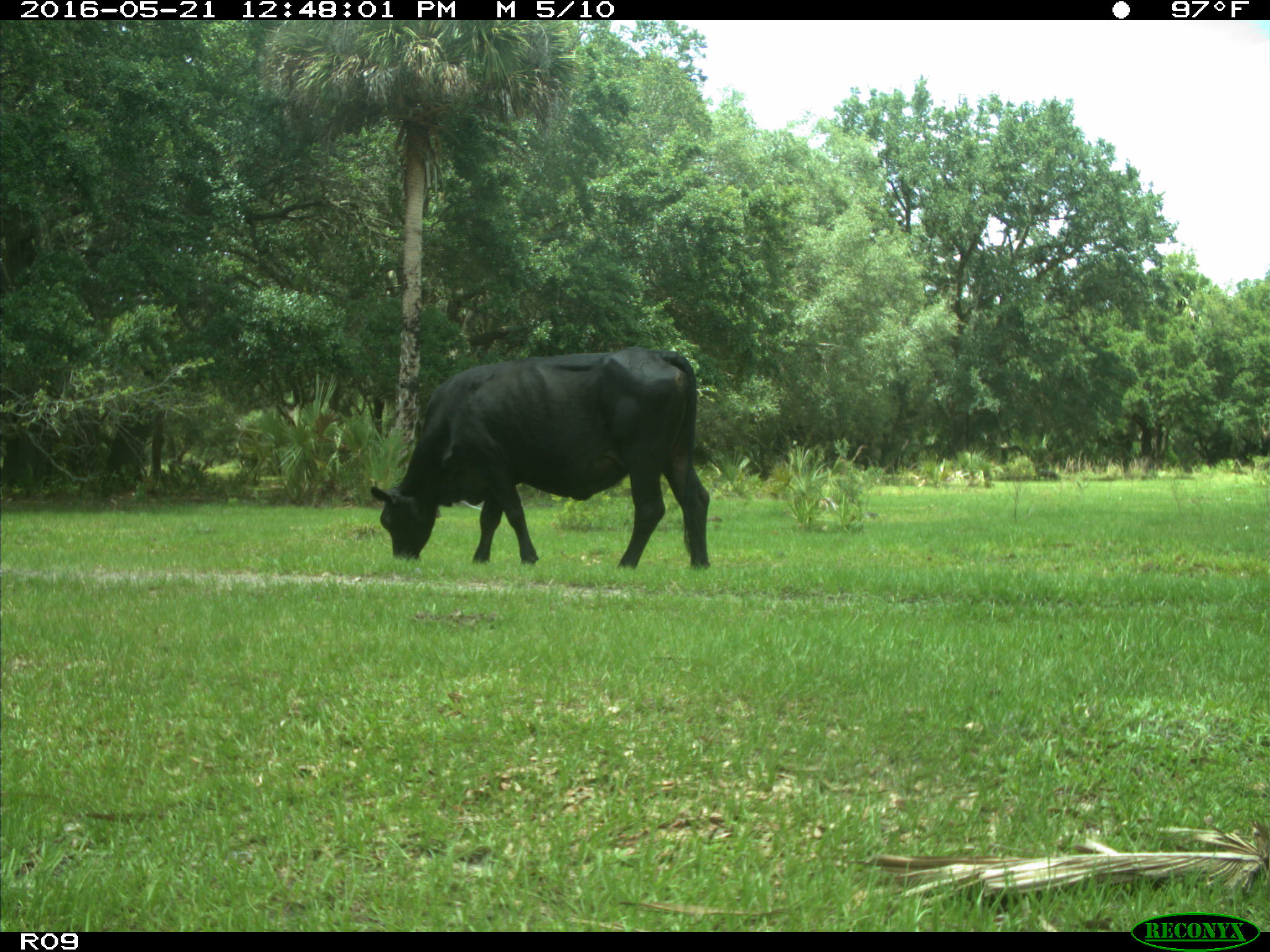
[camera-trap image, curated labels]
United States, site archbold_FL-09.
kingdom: Animalia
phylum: Chordata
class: Mammalia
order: Artiodactyla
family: Bovidae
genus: Bos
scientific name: Bos taurus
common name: domestic cow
Bos taurus (domestic cow).